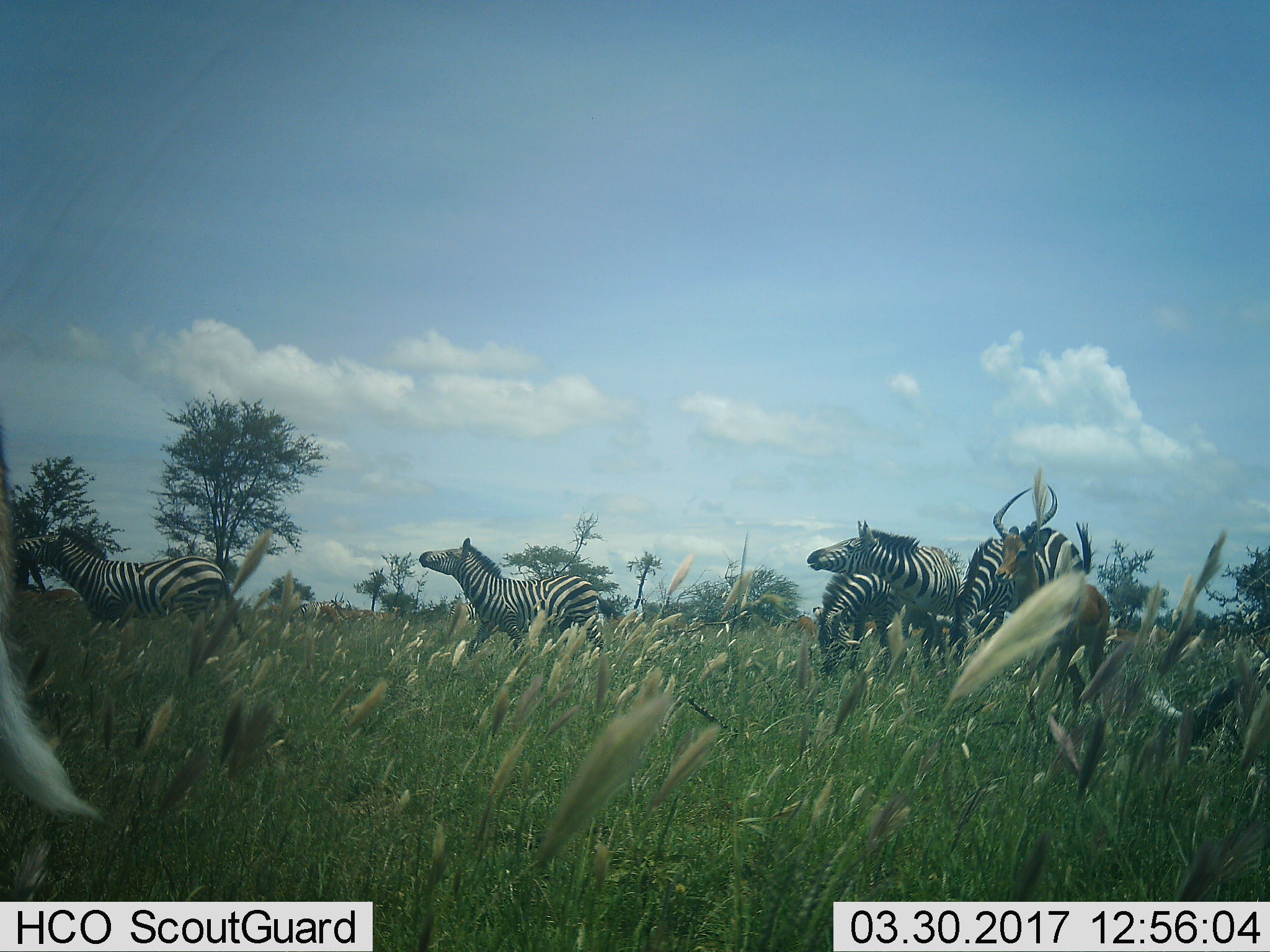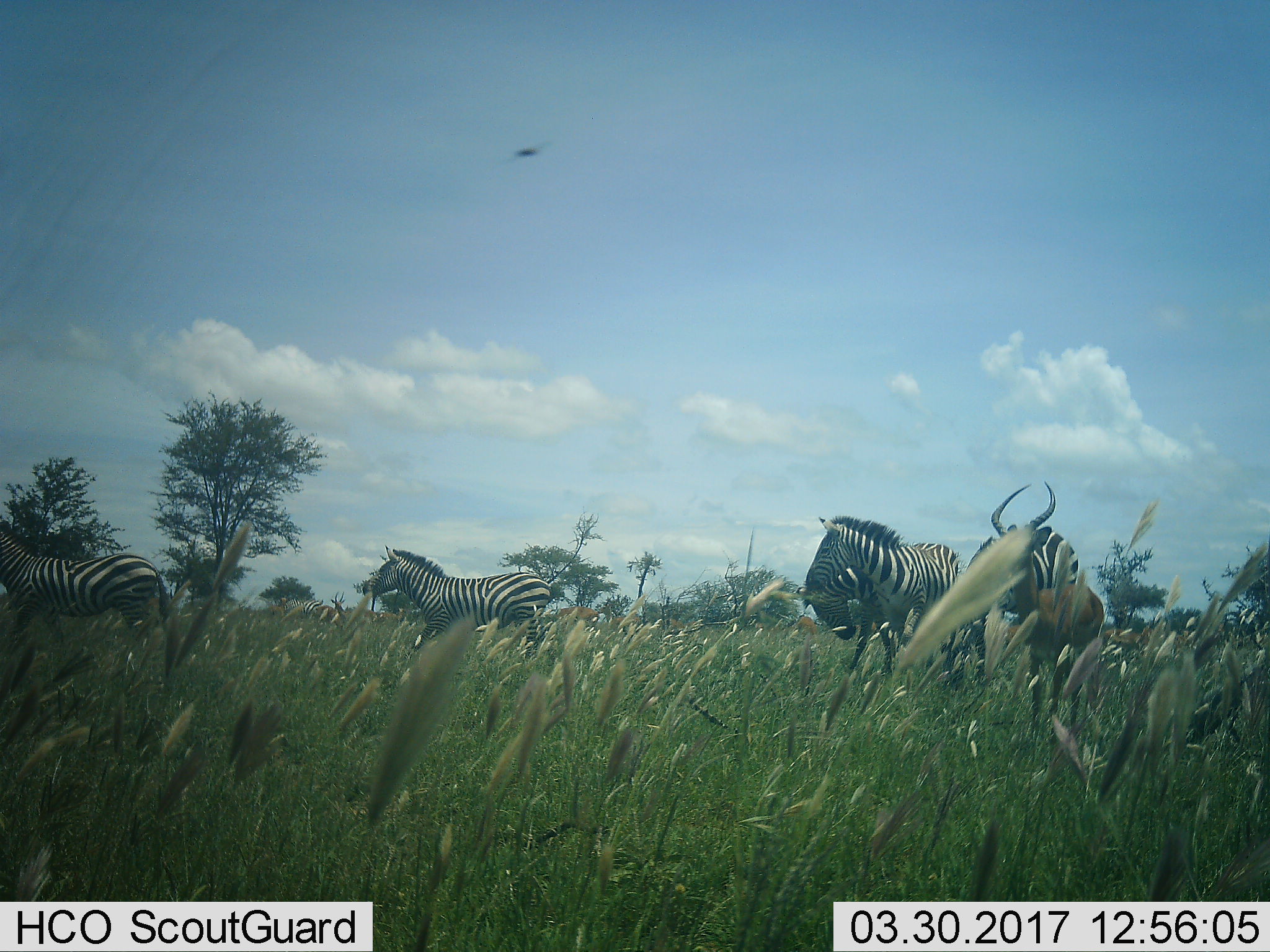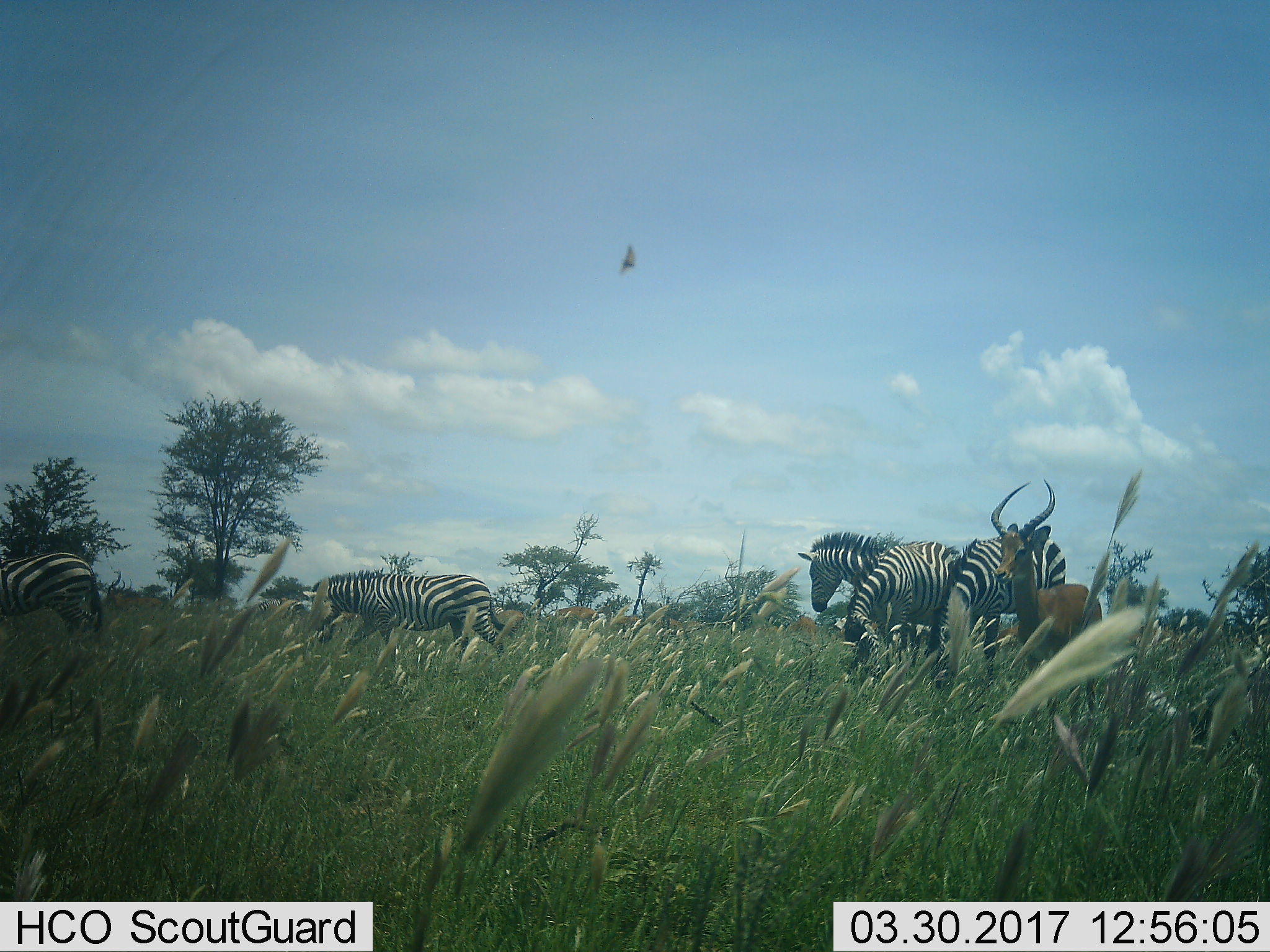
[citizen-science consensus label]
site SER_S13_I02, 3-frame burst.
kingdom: Animalia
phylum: Chordata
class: Mammalia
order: Perissodactyla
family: Equidae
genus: Equus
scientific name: Equus quagga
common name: plains zebra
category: zebraplains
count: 5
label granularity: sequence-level